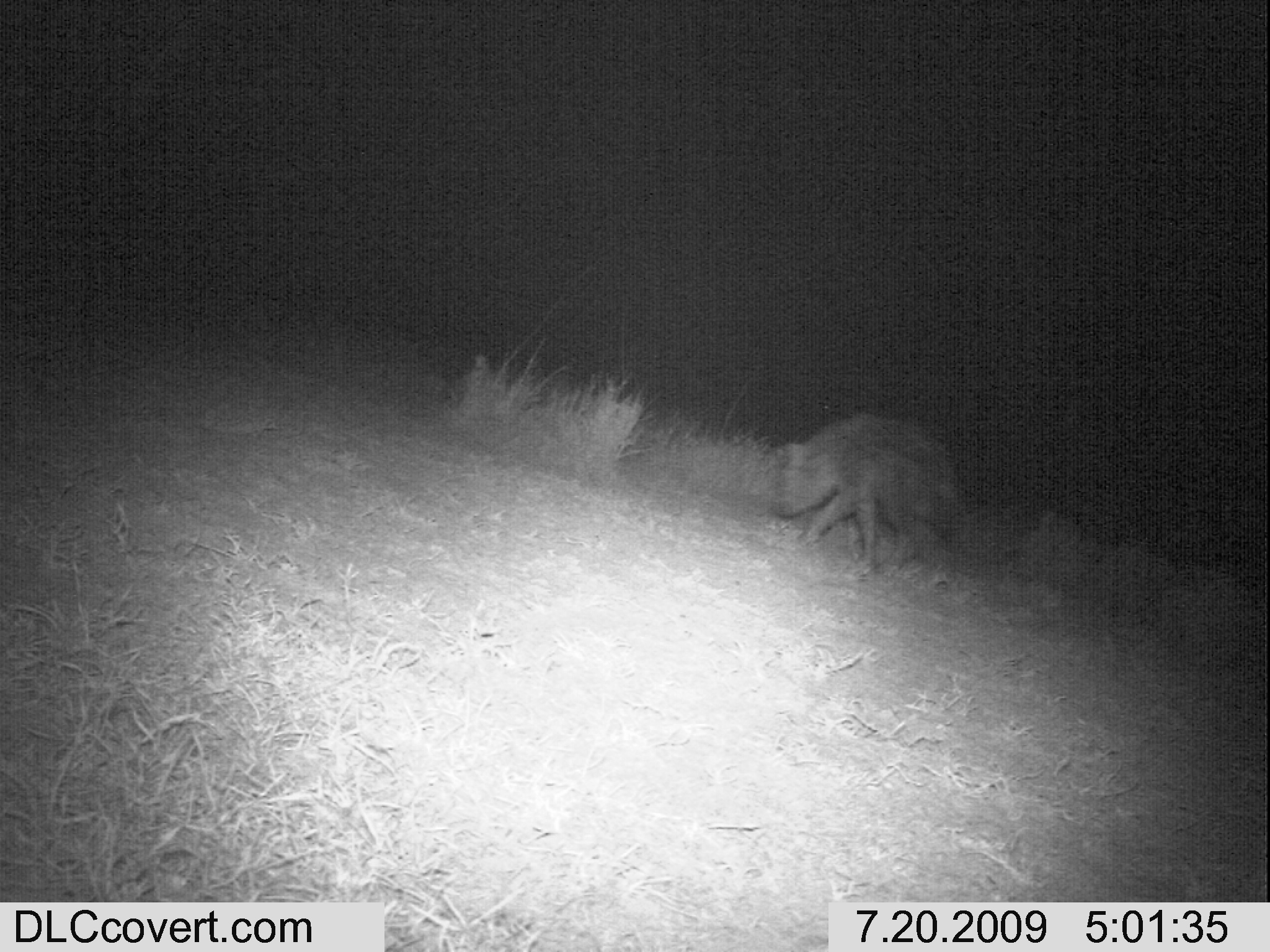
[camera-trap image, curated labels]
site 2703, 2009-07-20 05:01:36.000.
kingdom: Animalia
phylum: Chordata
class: Mammalia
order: Carnivora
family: Hyaenidae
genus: Crocuta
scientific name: Crocuta crocuta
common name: spotted hyena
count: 1